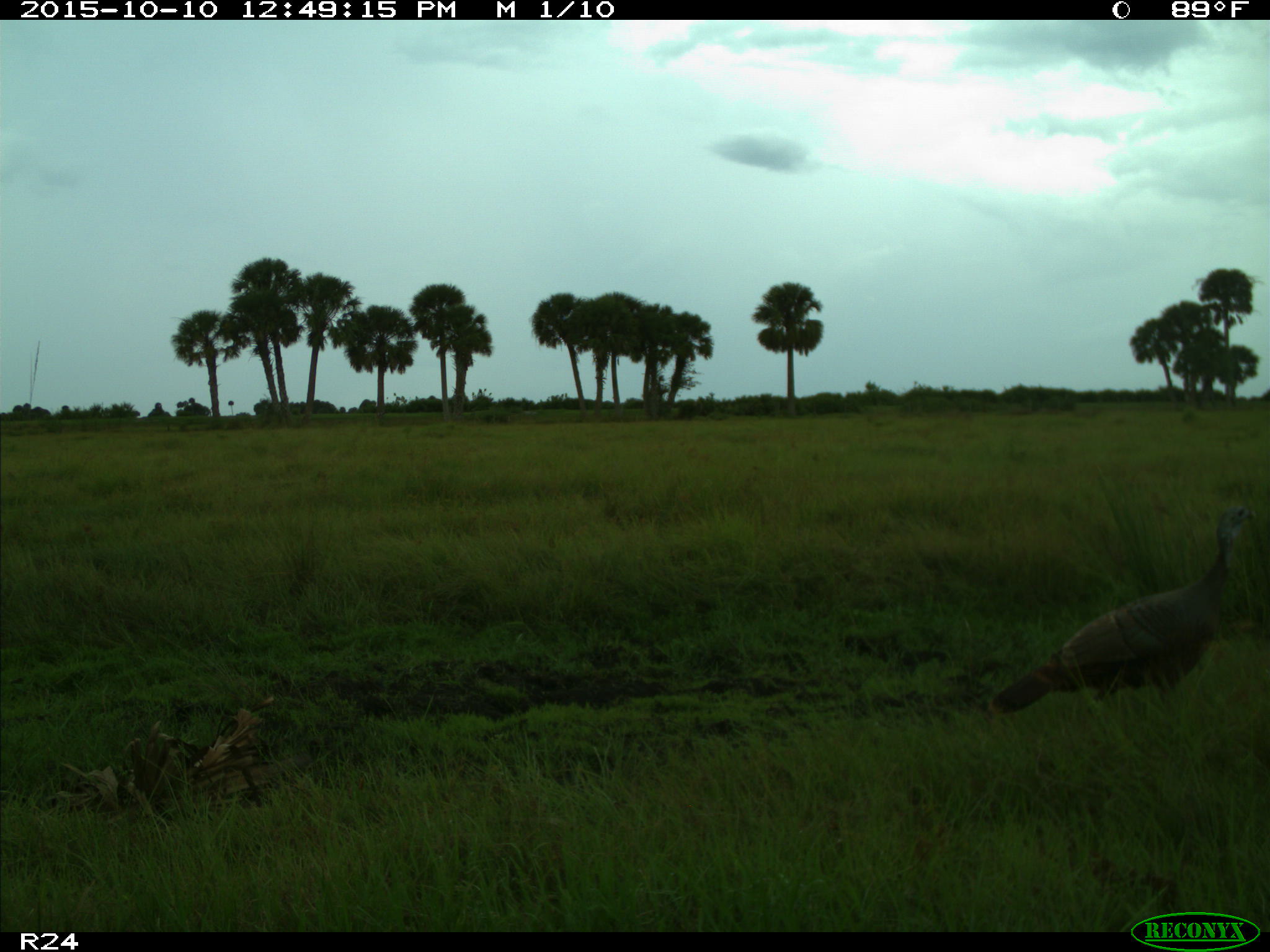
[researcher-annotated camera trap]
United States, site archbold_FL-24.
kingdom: Animalia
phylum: Chordata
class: Aves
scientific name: Aves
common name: birds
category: unidentified bird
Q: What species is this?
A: Unidentified bird (birds) (Aves).